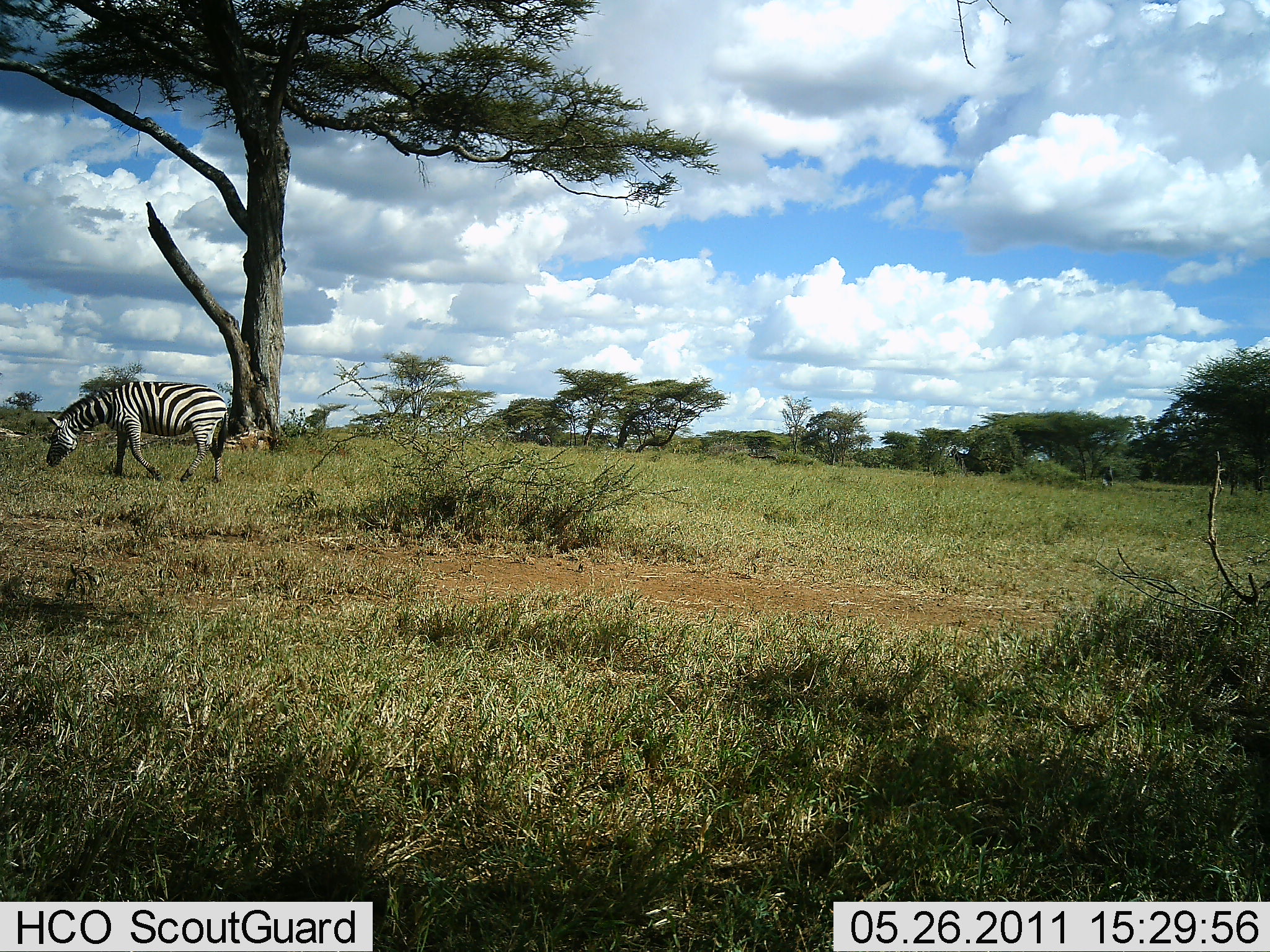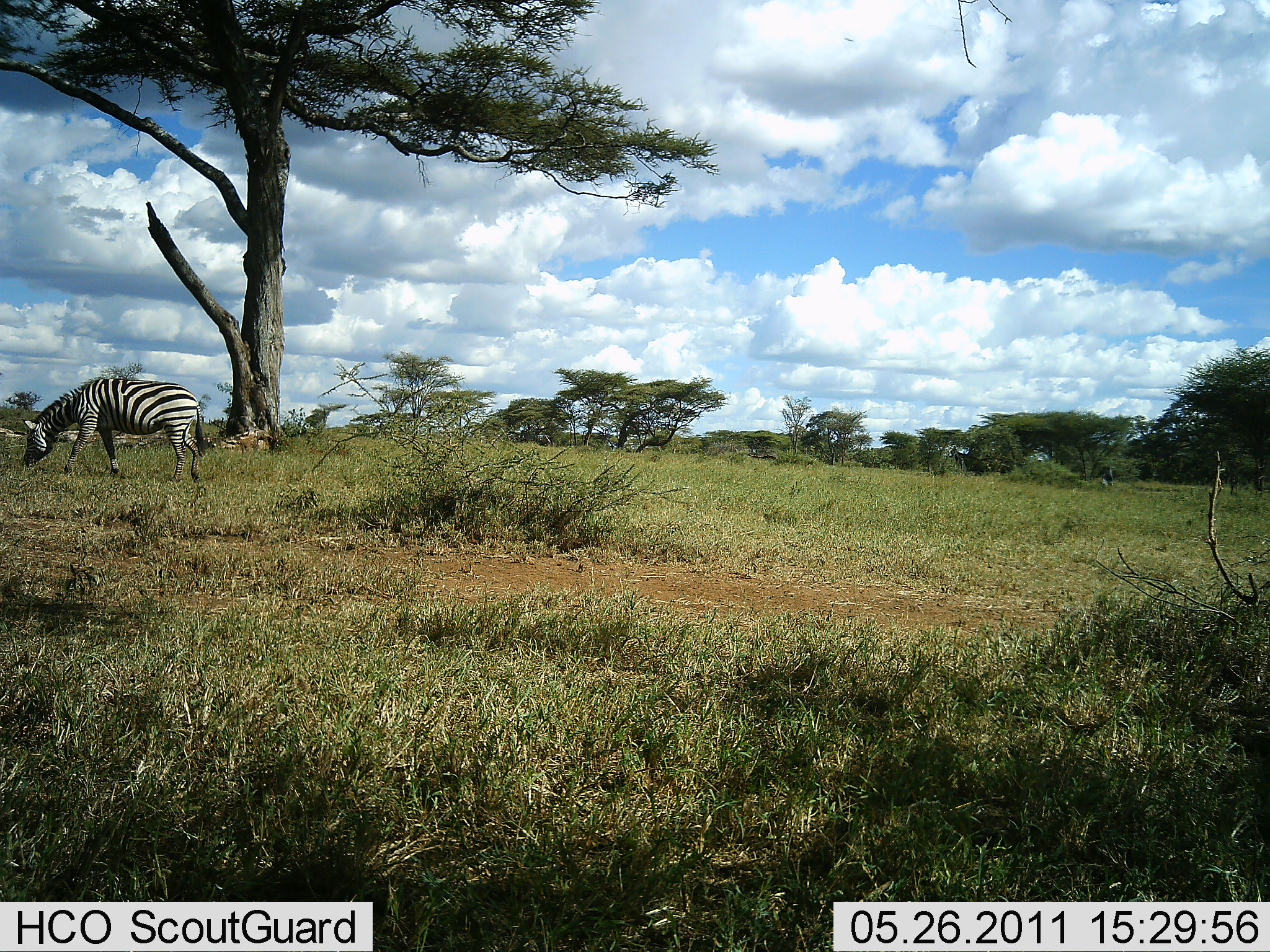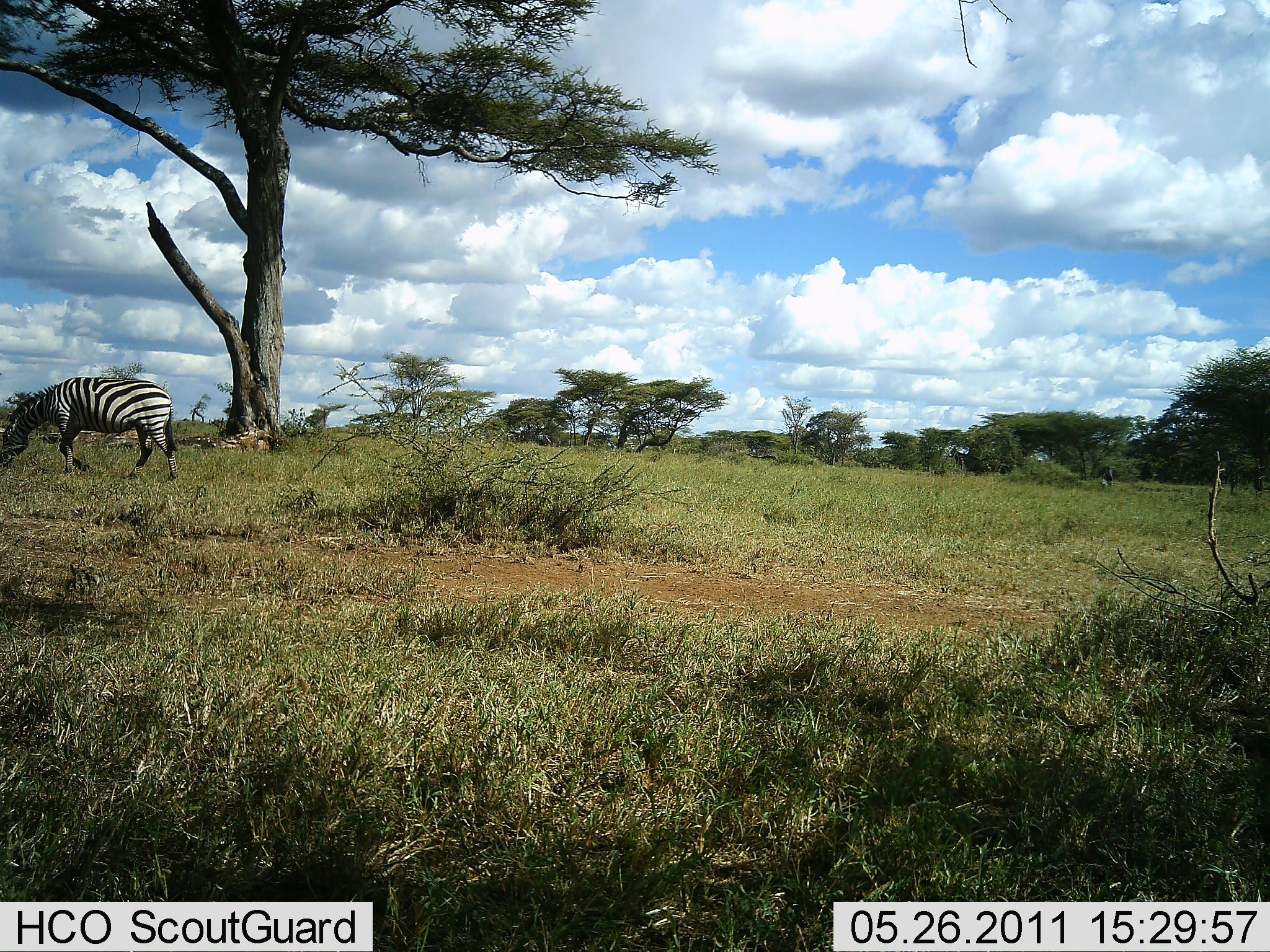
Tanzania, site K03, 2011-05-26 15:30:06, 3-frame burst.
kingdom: Animalia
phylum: Chordata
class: Mammalia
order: Perissodactyla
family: Equidae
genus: Equus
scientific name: Equus quagga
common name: plains zebra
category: zebra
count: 1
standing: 7%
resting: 0%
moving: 67%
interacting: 0%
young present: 0%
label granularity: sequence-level